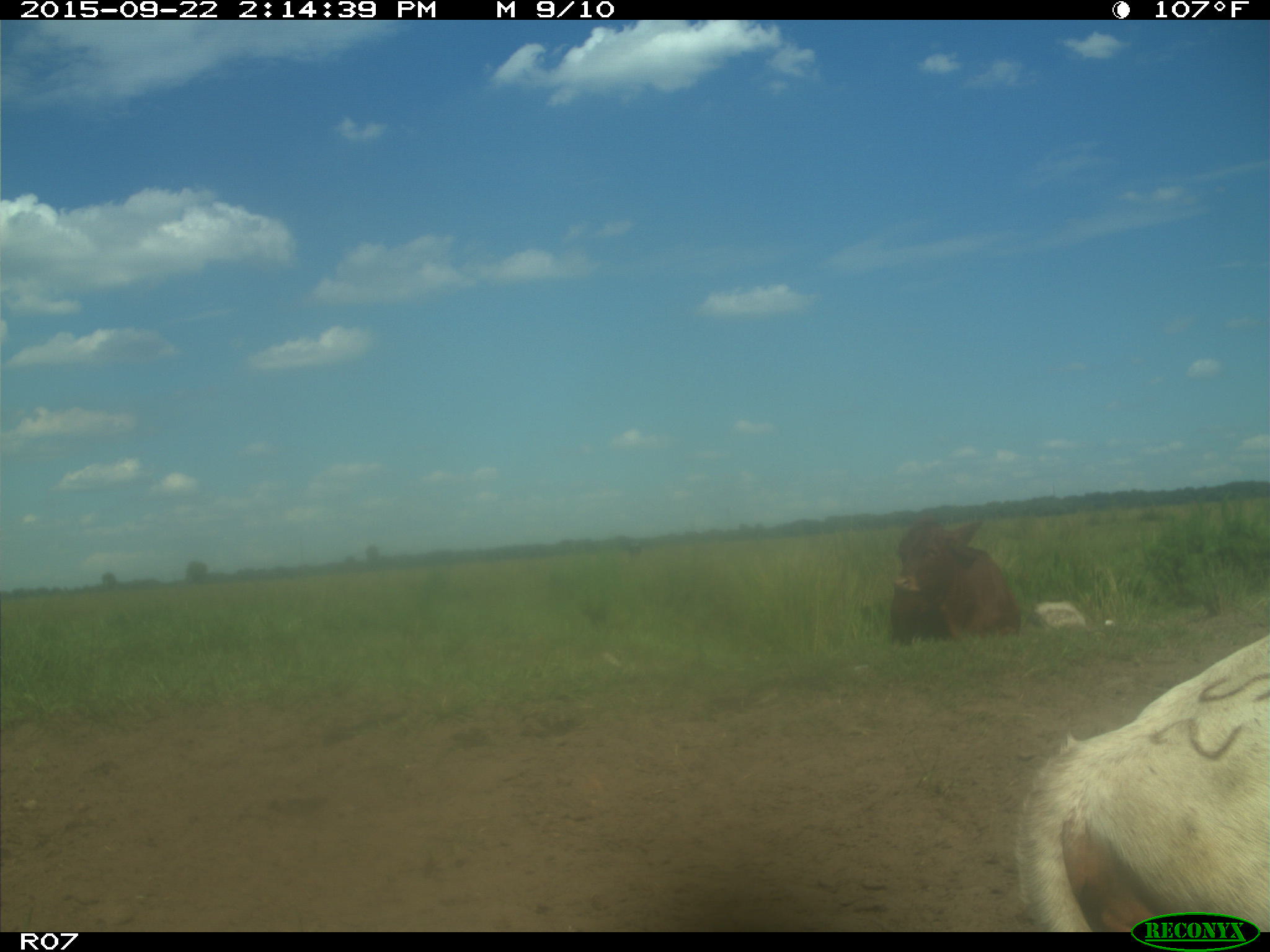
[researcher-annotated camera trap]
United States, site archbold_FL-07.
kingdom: Animalia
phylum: Chordata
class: Mammalia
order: Artiodactyla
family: Bovidae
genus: Bos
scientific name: Bos taurus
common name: domestic cow